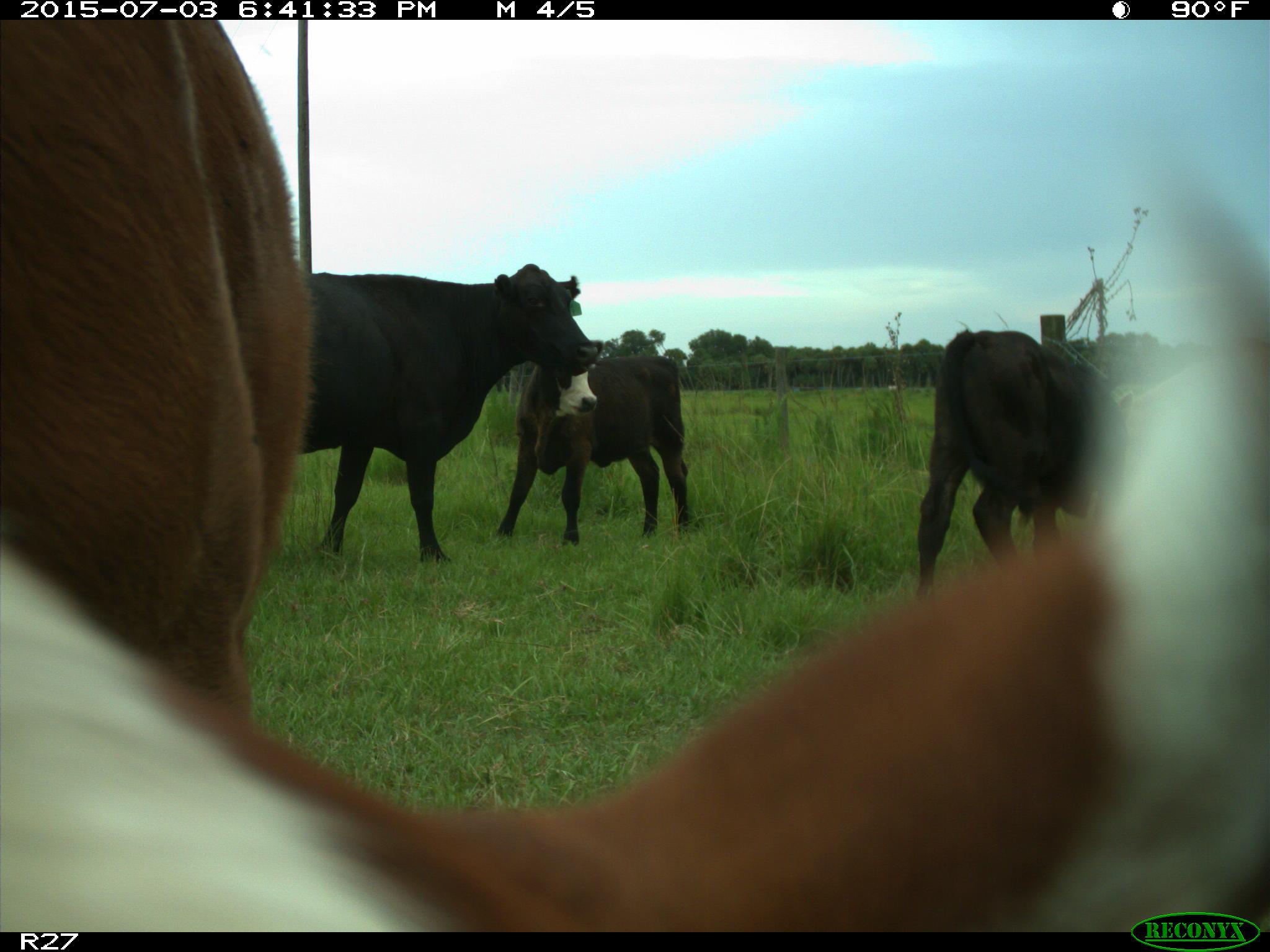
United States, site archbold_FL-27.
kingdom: Animalia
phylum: Chordata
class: Mammalia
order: Artiodactyla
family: Bovidae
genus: Bos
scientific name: Bos taurus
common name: domestic cow